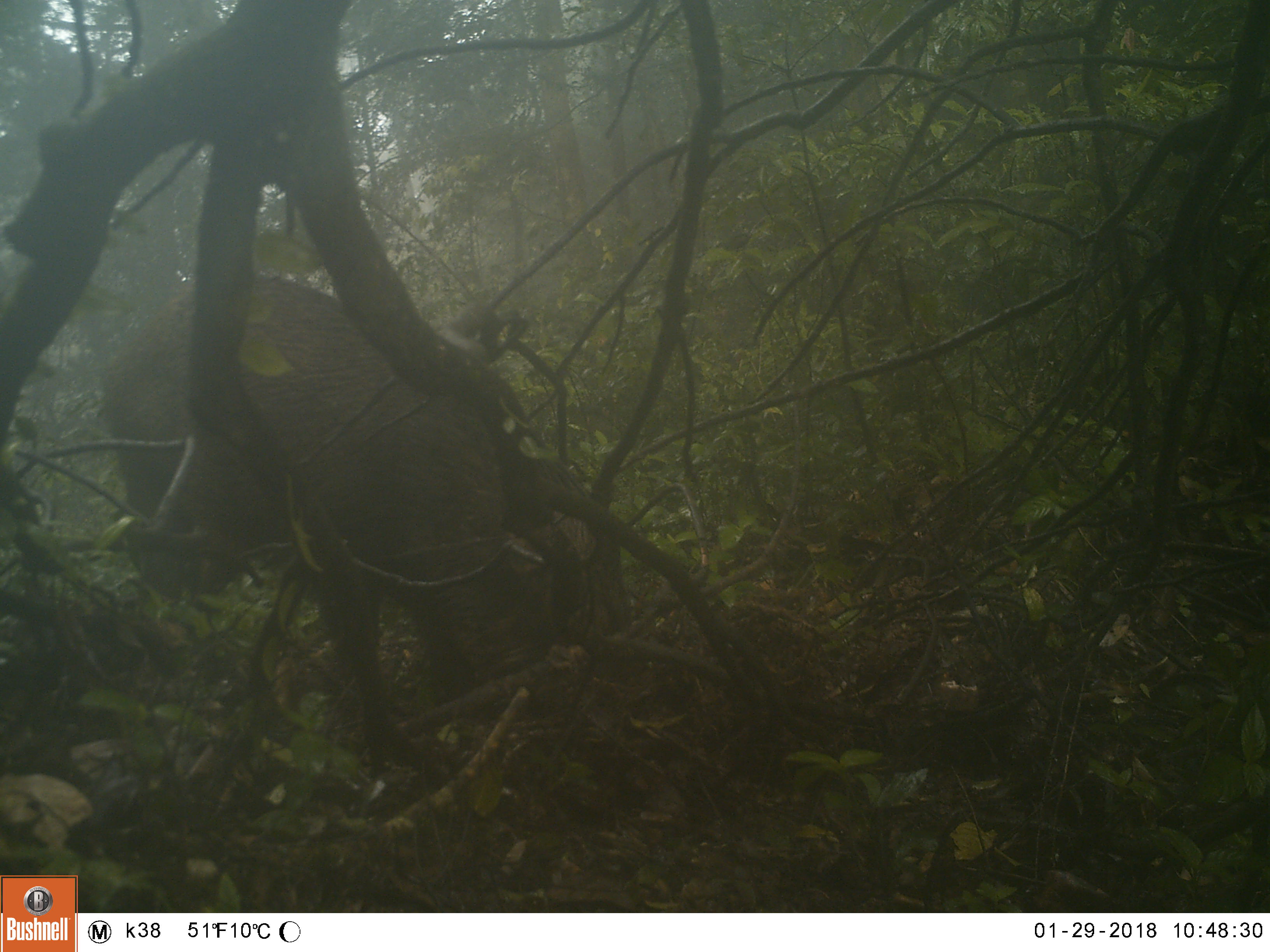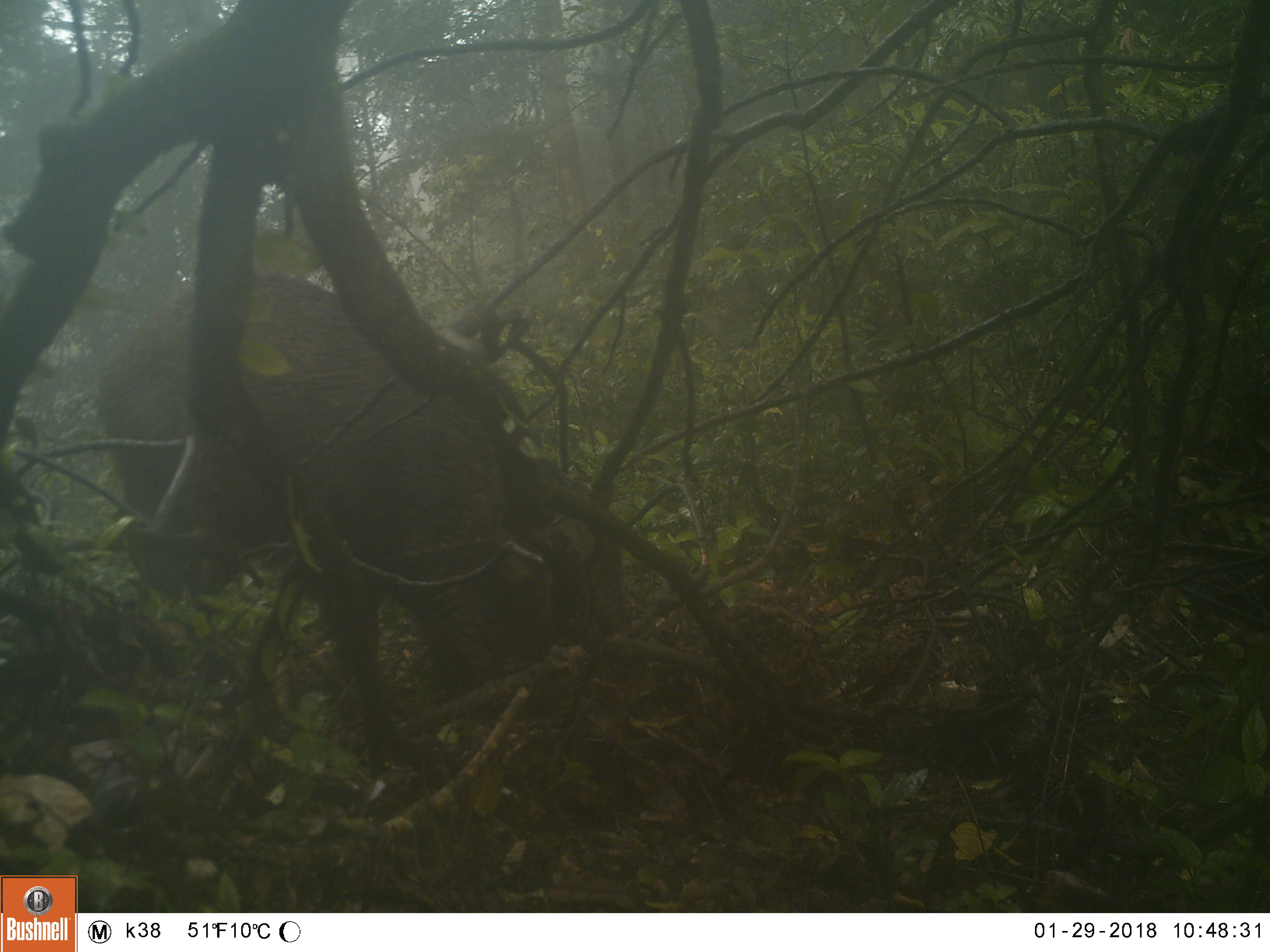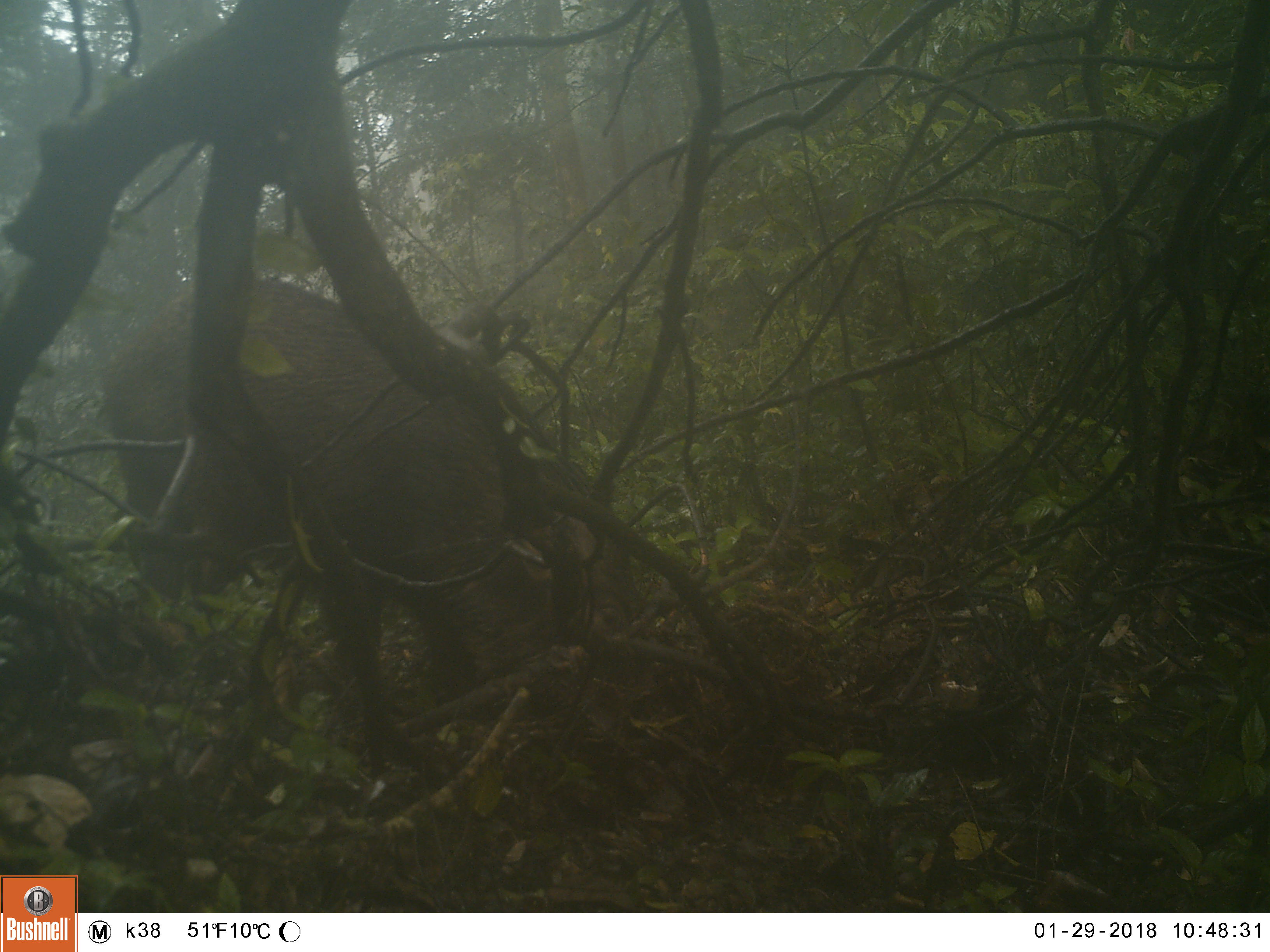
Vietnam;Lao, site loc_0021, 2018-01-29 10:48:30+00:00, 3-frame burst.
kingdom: Animalia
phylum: Chordata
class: Mammalia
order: Artiodactyla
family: Suidae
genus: Sus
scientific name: Sus scrofa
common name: eurasian wild pig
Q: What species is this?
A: Eurasian wild pig (Sus scrofa).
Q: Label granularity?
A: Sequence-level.